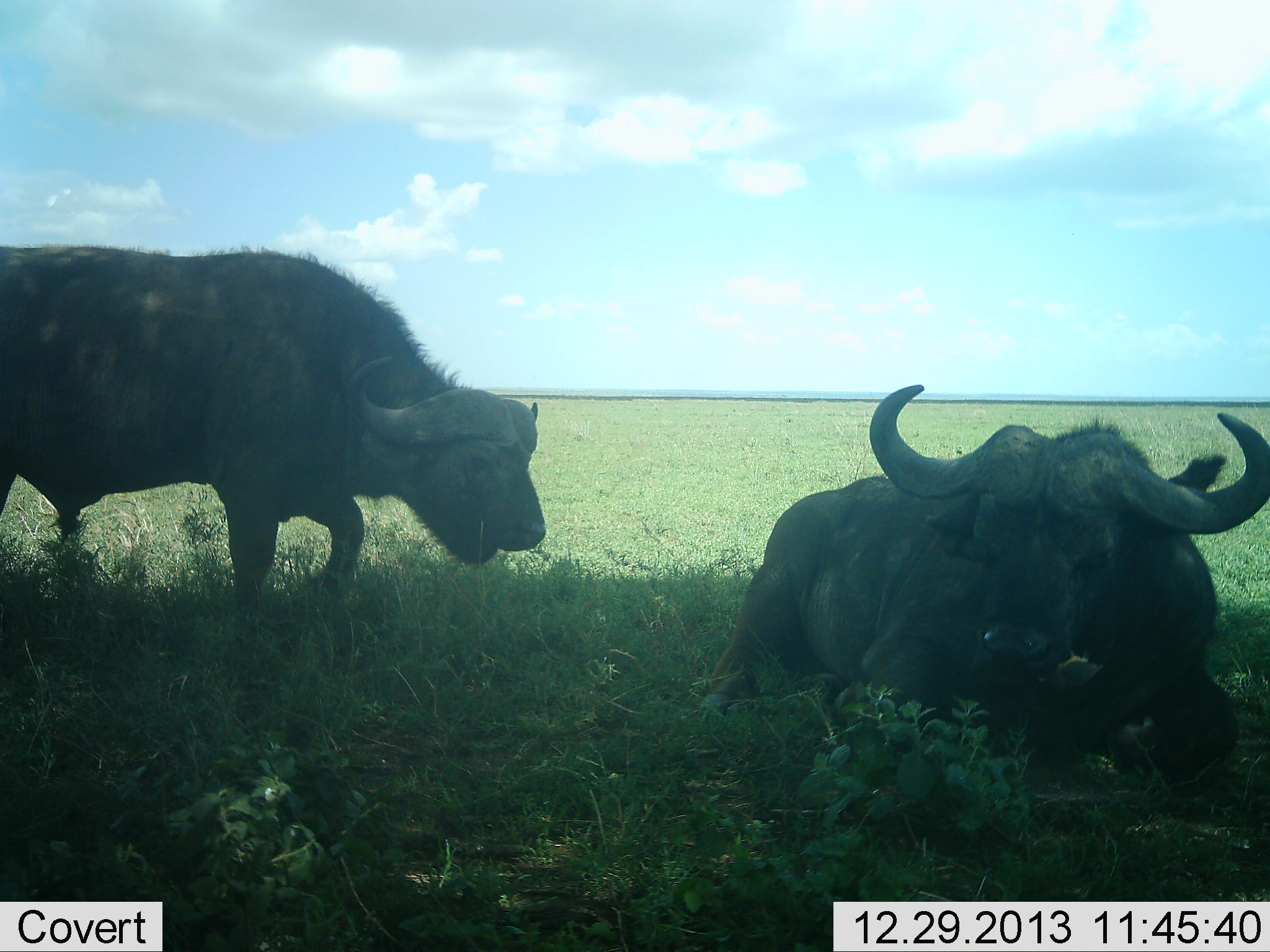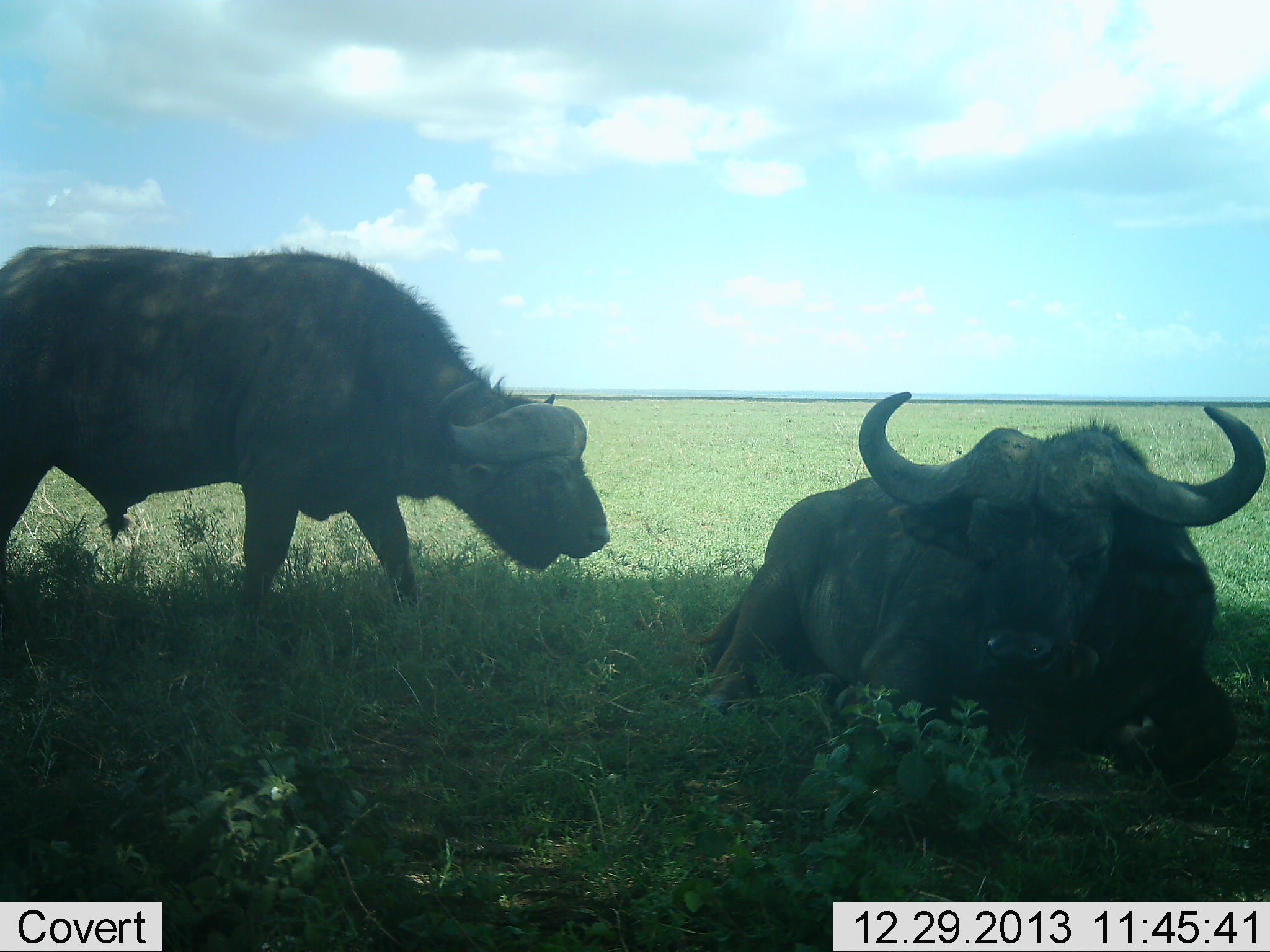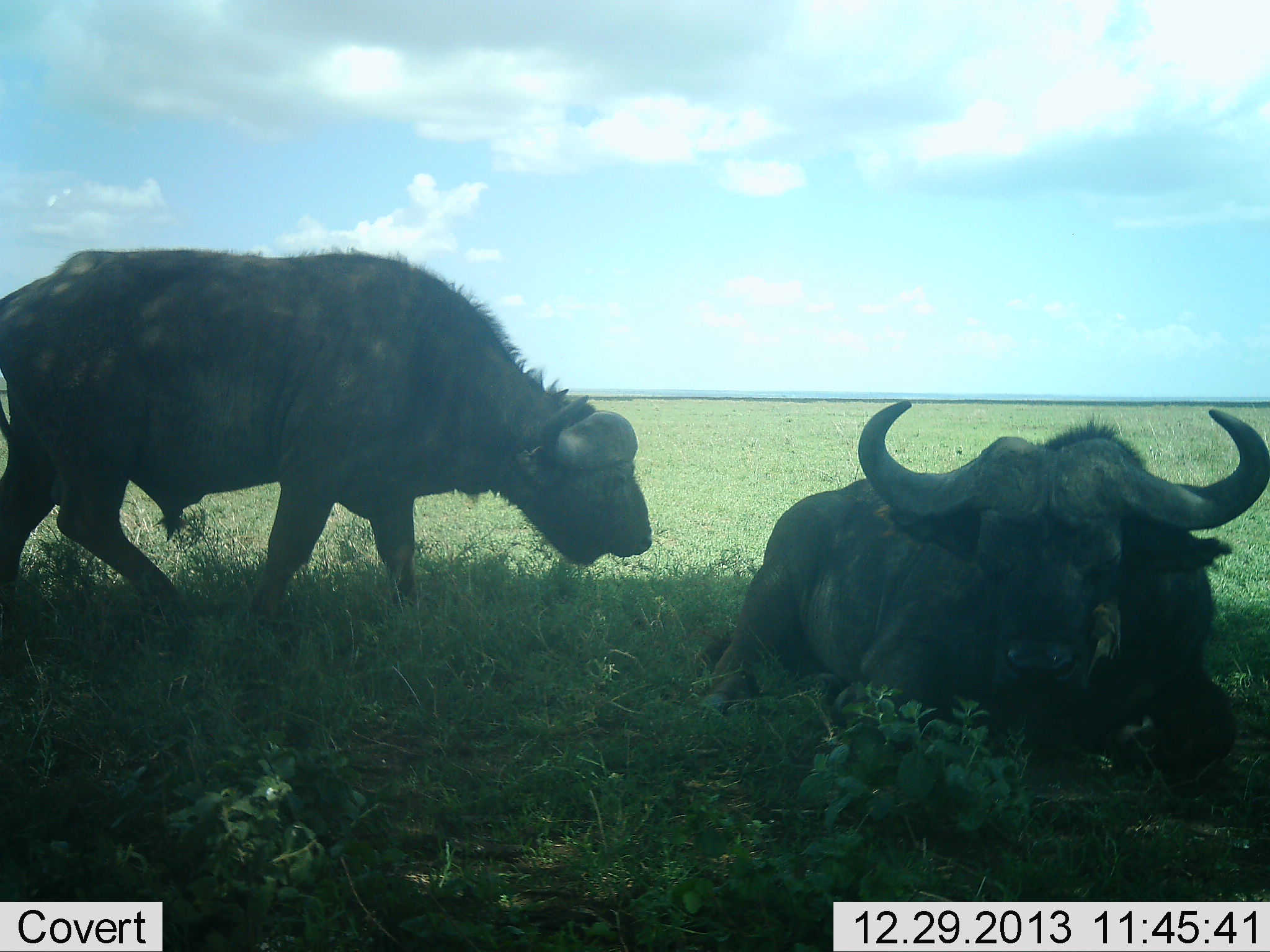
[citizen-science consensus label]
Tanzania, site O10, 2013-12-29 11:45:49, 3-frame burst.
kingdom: Animalia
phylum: Chordata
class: Mammalia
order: Artiodactyla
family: Bovidae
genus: Syncerus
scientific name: Syncerus caffer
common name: cape buffalo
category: buffalo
Buffalo (cape buffalo) (Syncerus caffer), count 2. Behavior (volunteer vote fractions): standing 42%, resting 83%, moving 58%, interacting 8%. Young present (vote fraction): 0%. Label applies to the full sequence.